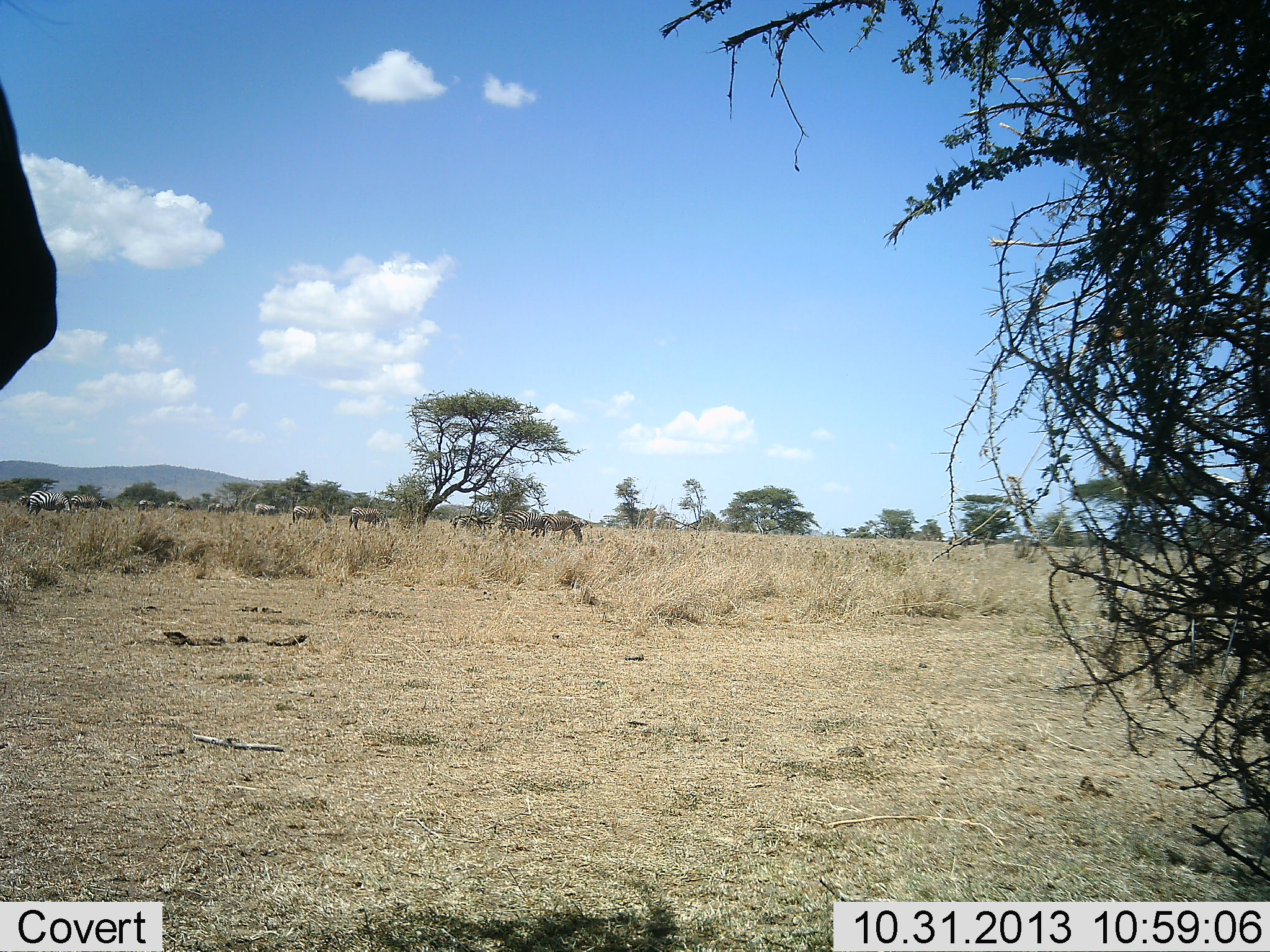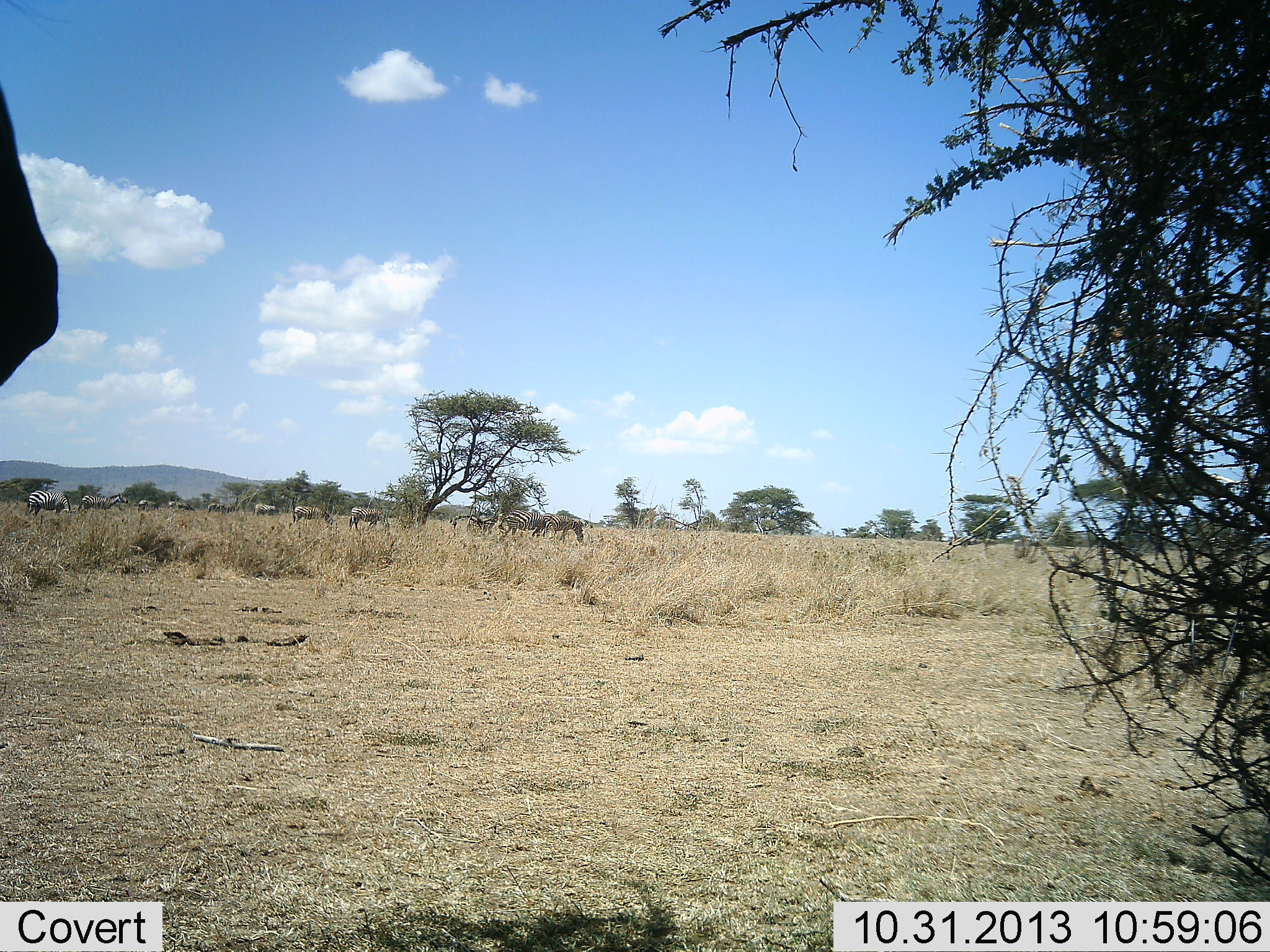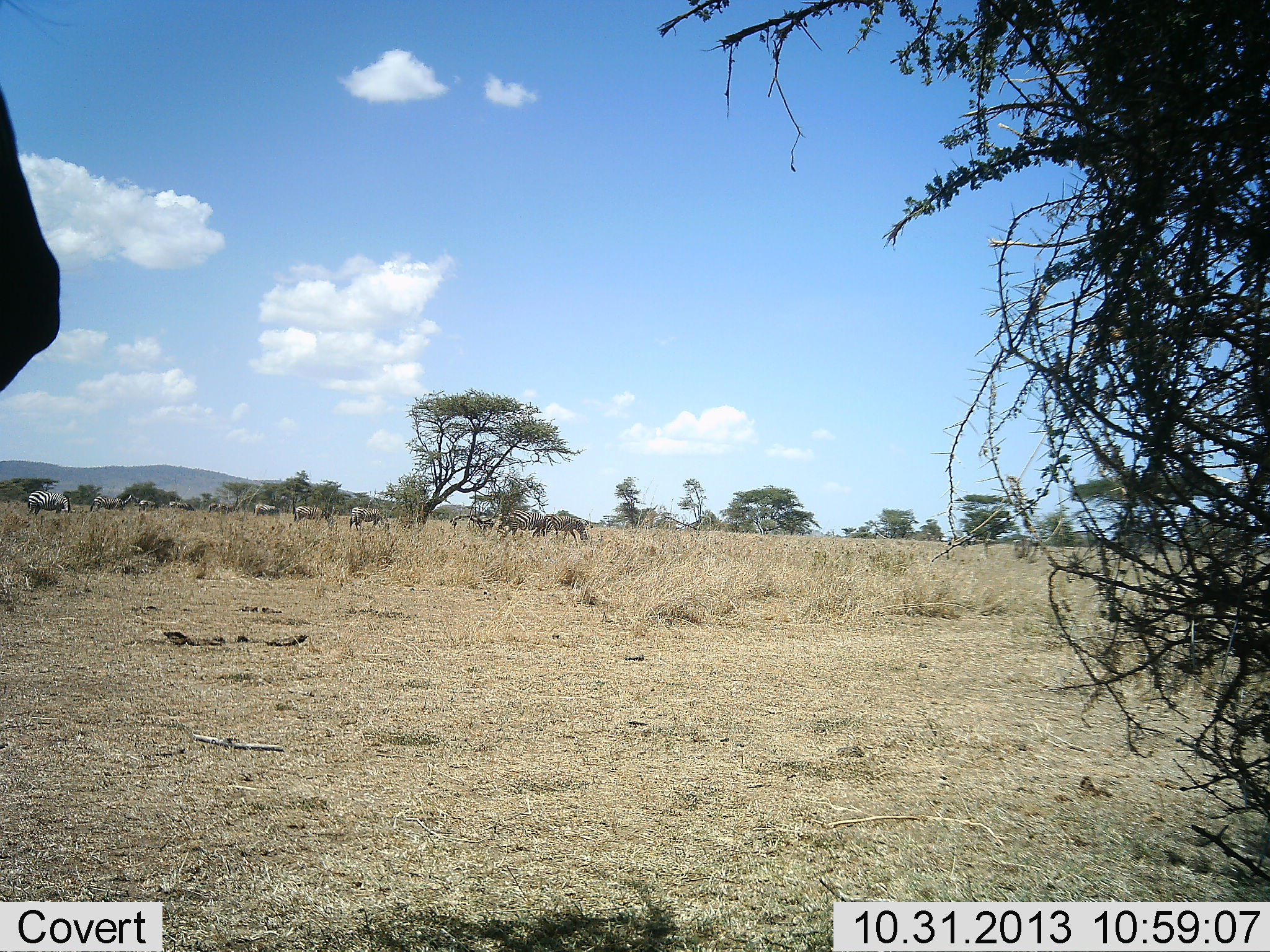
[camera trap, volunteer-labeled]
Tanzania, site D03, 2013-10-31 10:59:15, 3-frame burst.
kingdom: Animalia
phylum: Chordata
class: Mammalia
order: Perissodactyla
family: Equidae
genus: Equus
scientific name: Equus quagga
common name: plains zebra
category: zebra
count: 11-50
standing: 42%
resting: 8%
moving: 58%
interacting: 0%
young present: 0%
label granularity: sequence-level